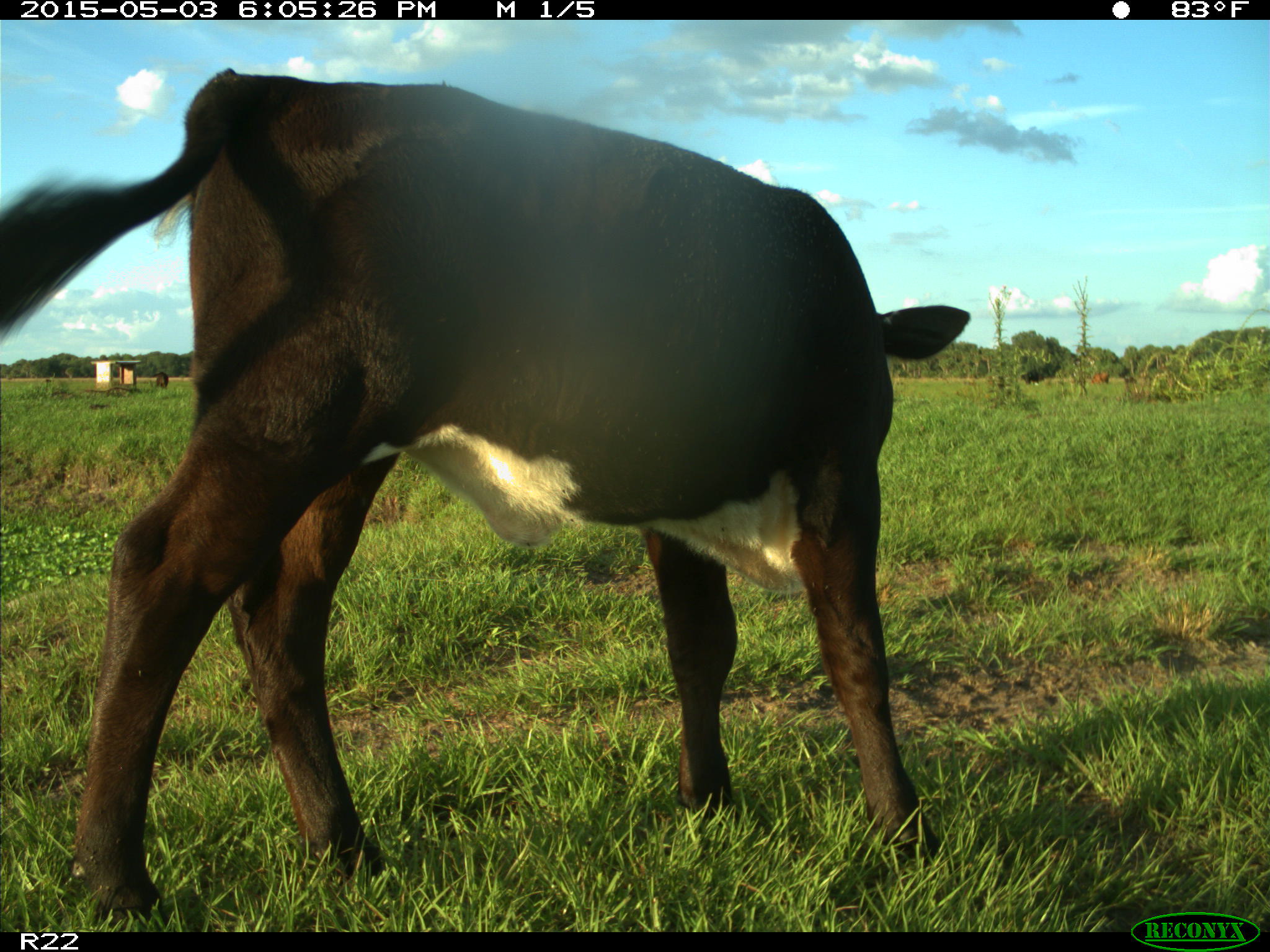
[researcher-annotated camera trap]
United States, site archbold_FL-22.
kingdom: Animalia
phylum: Chordata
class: Mammalia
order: Artiodactyla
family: Bovidae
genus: Bos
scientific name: Bos taurus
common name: domestic cow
Bos taurus (domestic cow).